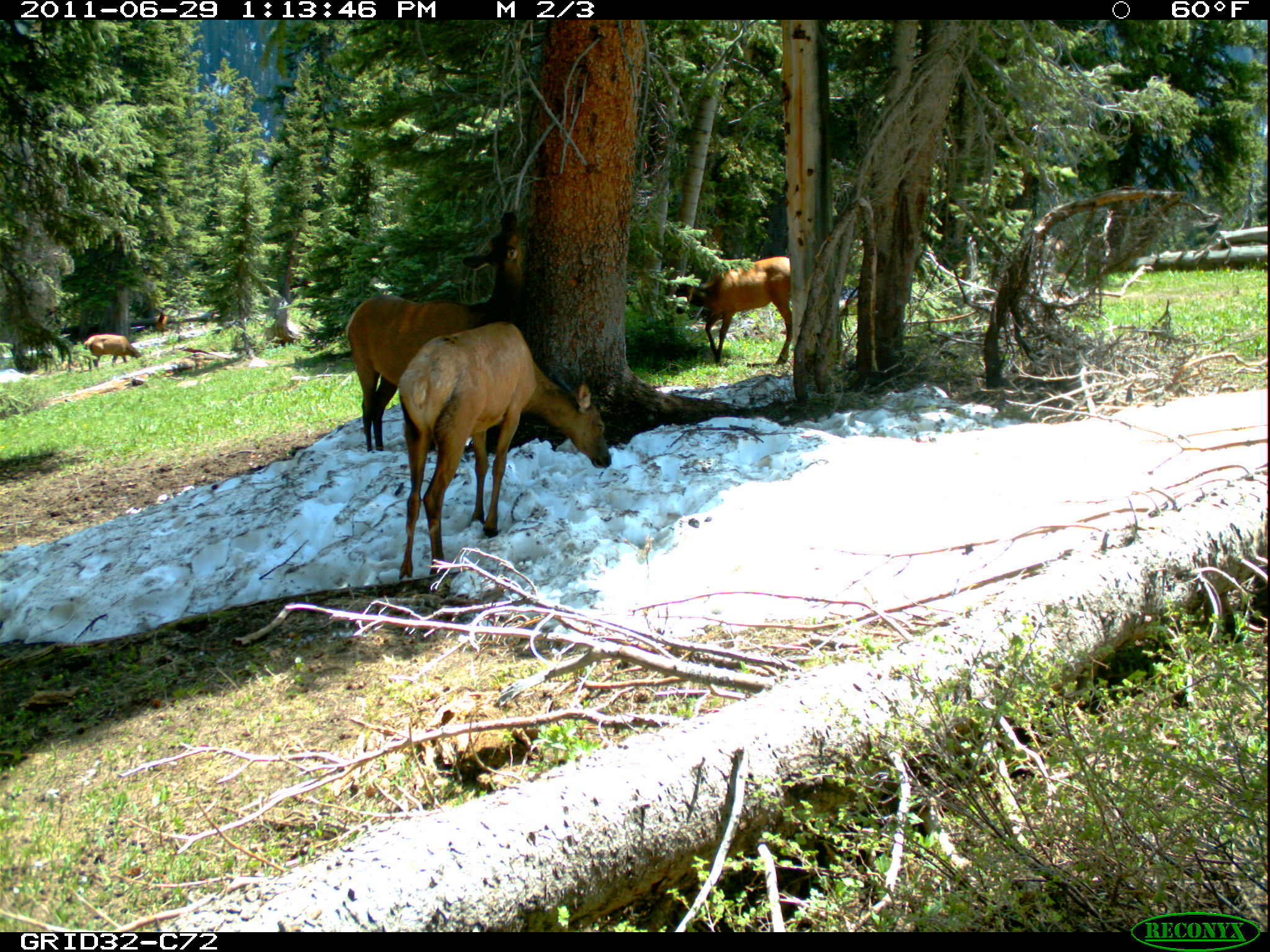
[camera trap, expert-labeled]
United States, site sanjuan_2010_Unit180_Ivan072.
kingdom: Animalia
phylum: Chordata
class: Mammalia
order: Artiodactyla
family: Cervidae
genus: Cervus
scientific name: Cervus elaphus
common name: red deer